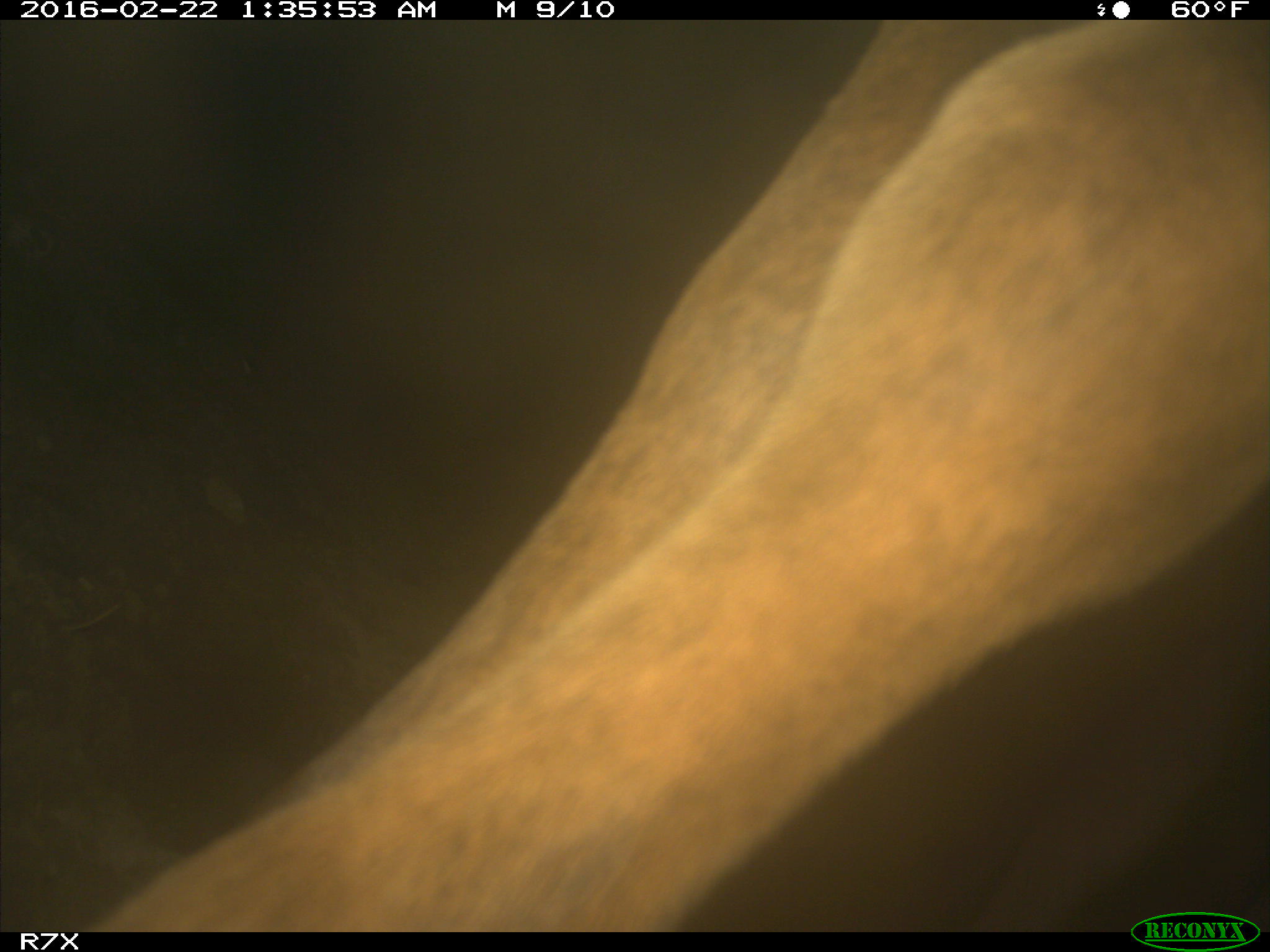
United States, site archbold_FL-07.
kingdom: Animalia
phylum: Chordata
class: Mammalia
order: Artiodactyla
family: Bovidae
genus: Bos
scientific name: Bos taurus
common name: domestic cow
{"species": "Bos taurus (domestic cow)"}